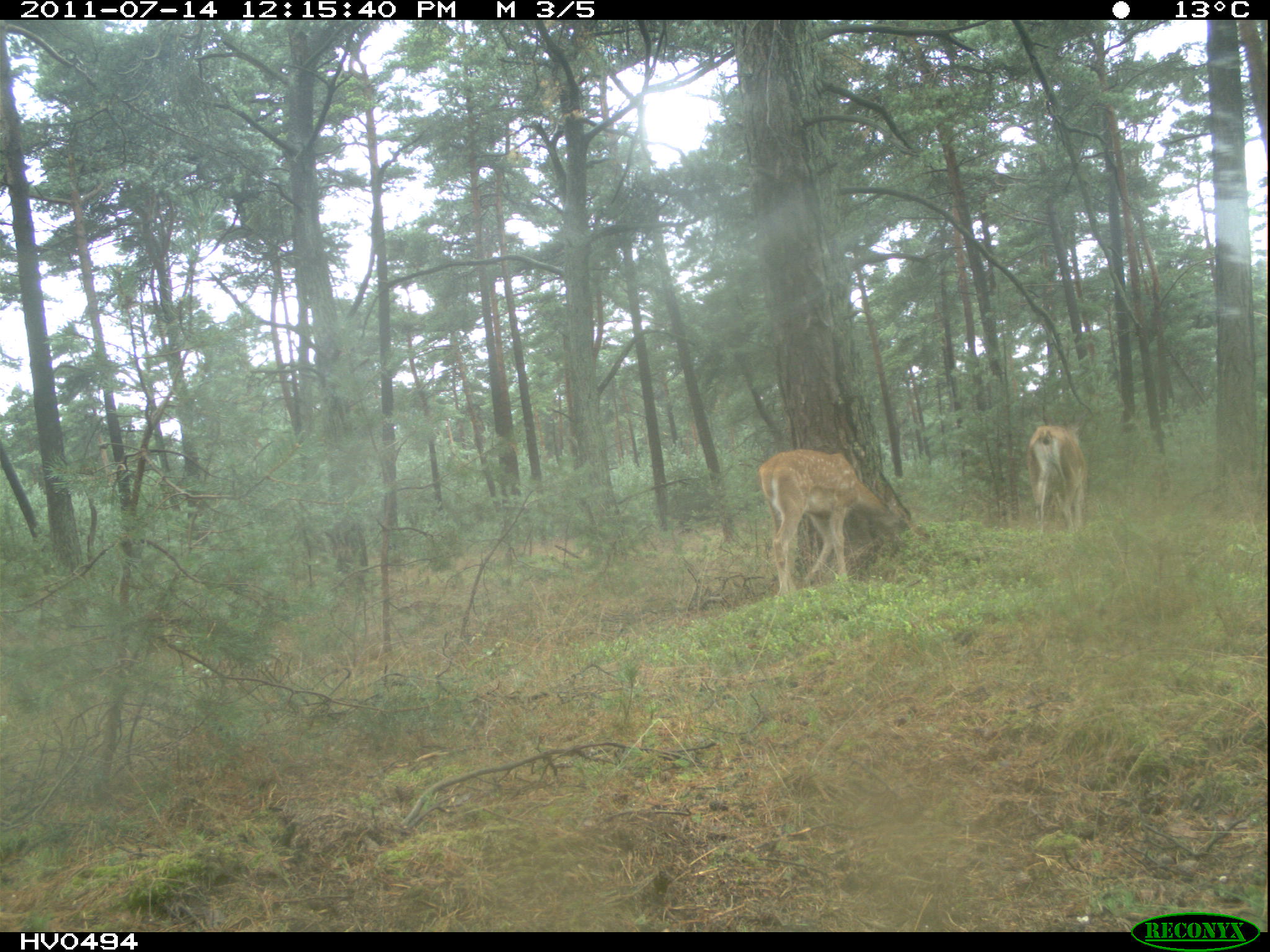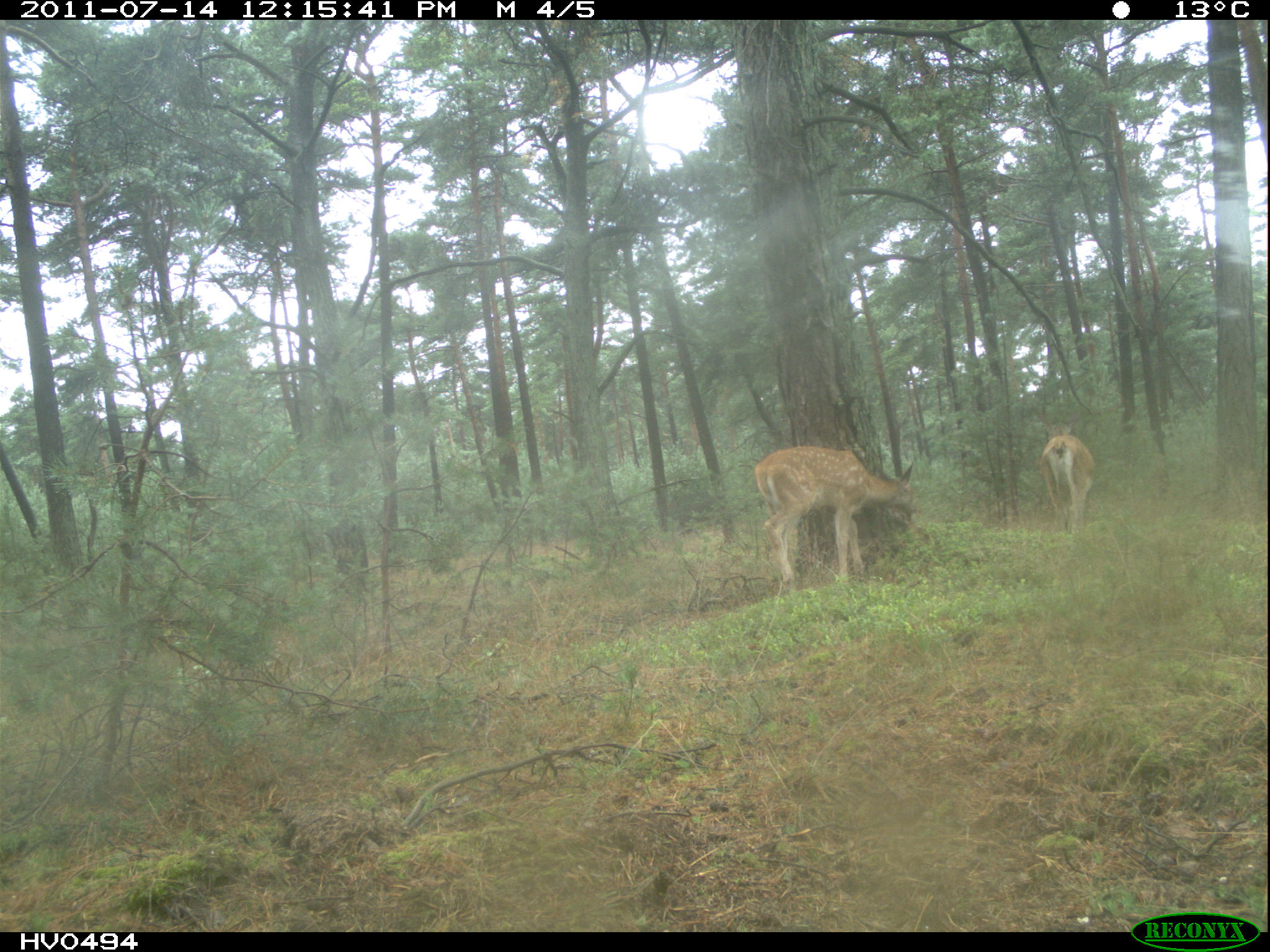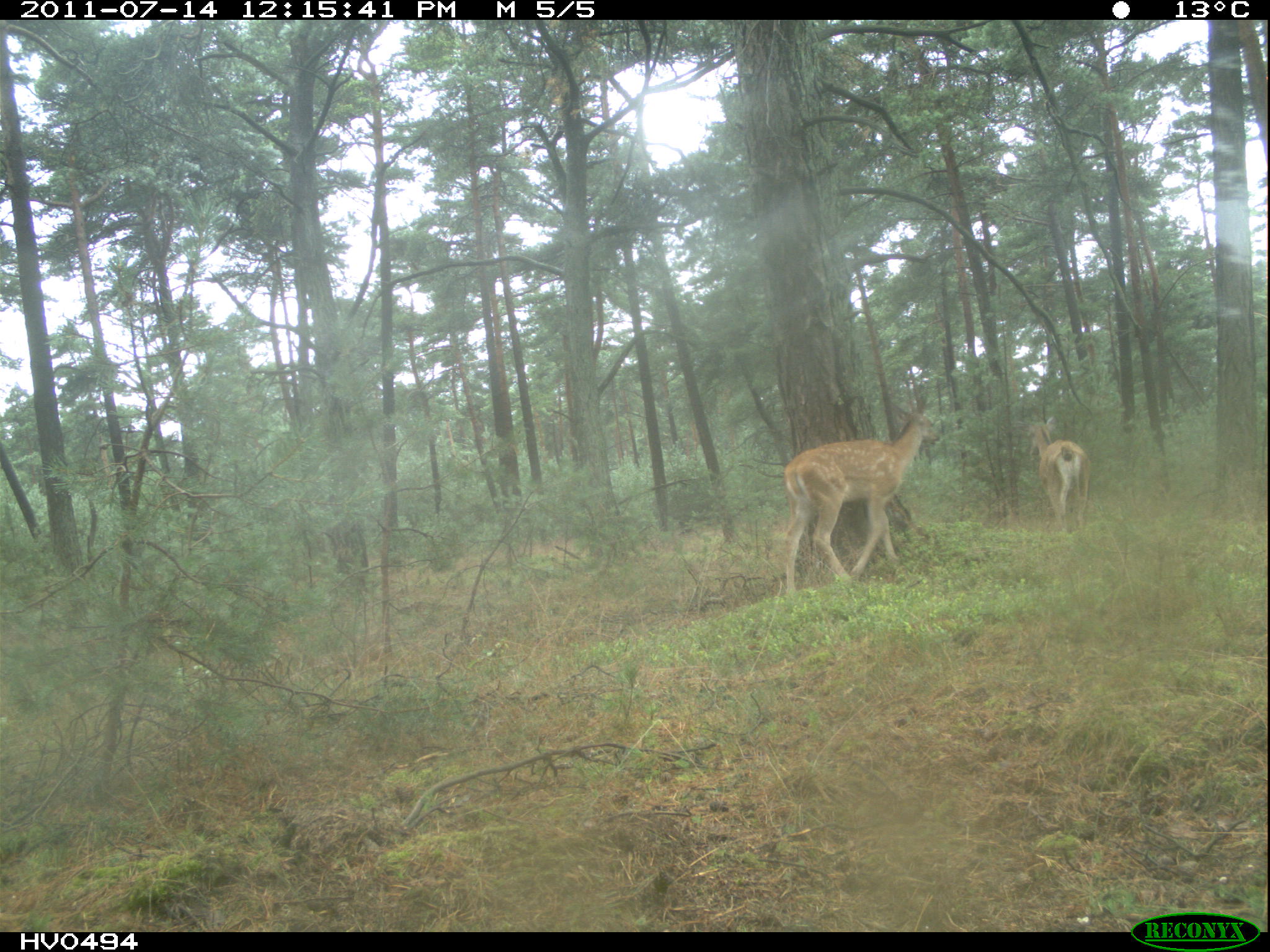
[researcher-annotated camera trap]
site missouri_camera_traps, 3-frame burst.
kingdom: Animalia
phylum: Chordata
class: Mammalia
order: Artiodactyla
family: Cervidae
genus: Cervus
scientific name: Cervus elaphus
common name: red deer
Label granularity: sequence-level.